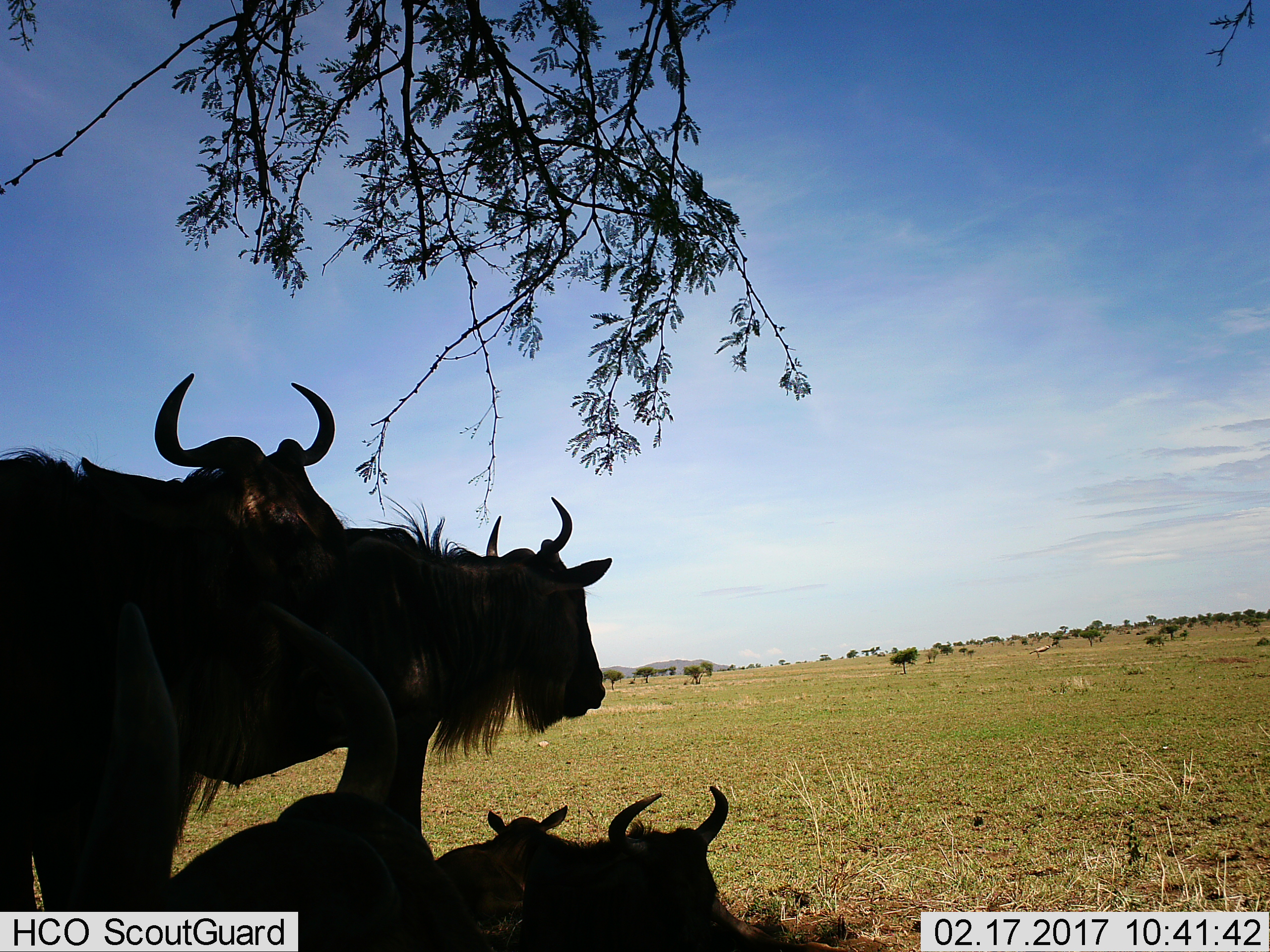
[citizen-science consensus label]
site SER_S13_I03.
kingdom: Animalia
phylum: Chordata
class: Mammalia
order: Artiodactyla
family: Bovidae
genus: Connochaetes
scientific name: Connochaetes taurinus taurinus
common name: blue wildebeest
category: wildebeestblue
Wildebeestblue (blue wildebeest) (Connochaetes taurinus taurinus), count 5. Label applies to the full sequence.